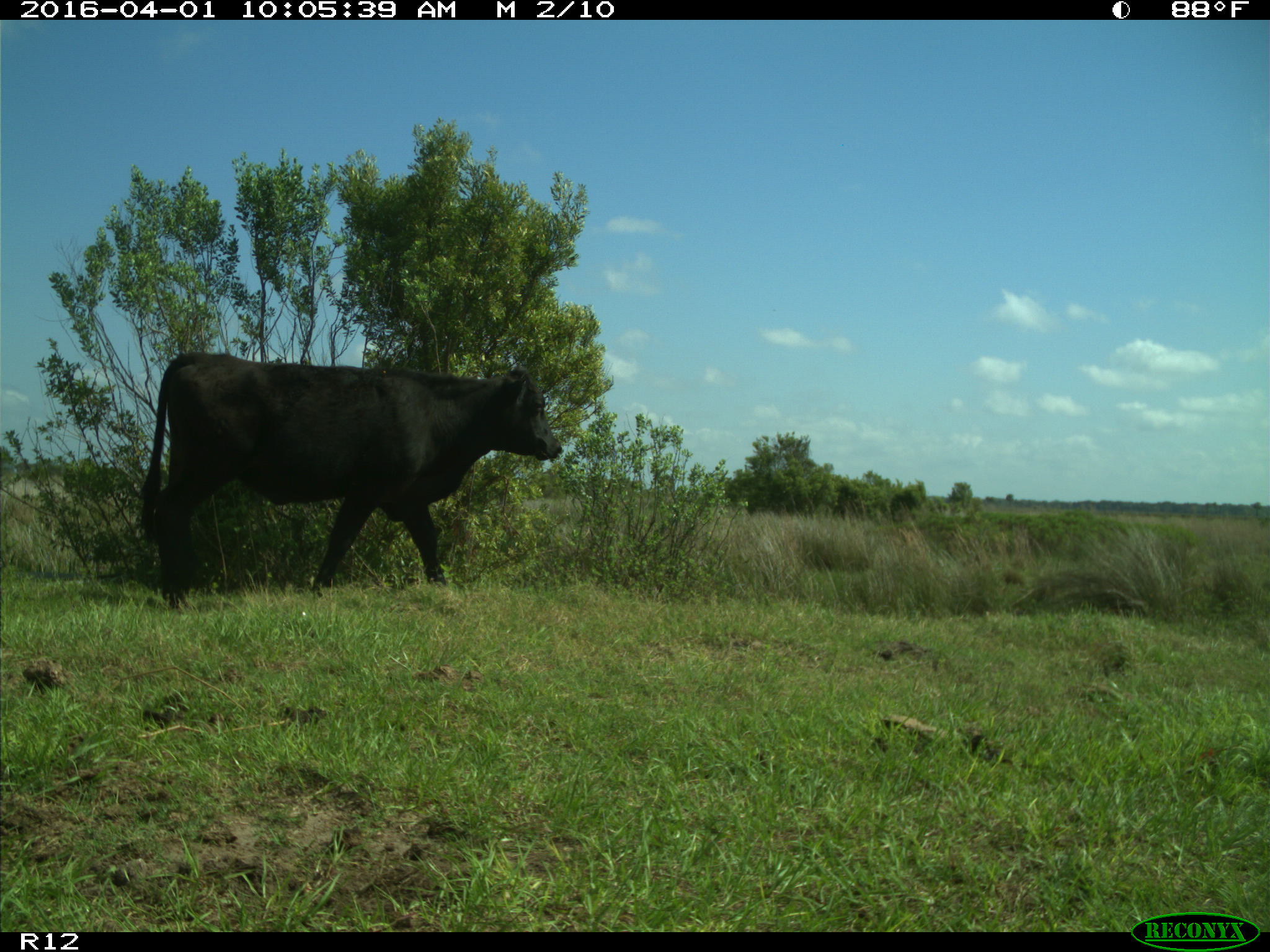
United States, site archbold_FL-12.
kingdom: Animalia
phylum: Chordata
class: Mammalia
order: Artiodactyla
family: Bovidae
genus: Bos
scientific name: Bos taurus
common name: domestic cow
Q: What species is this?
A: Bos taurus (domestic cow).